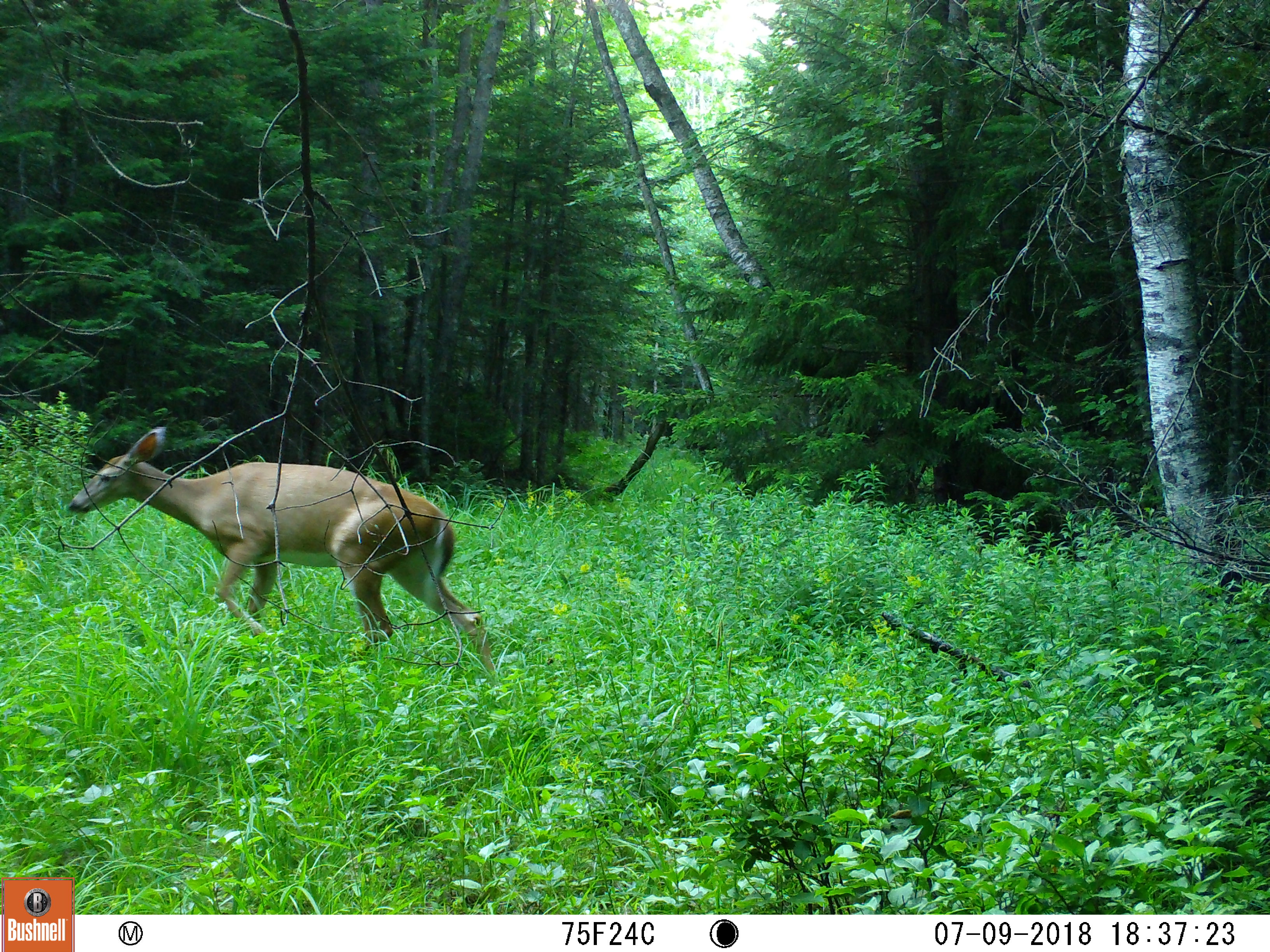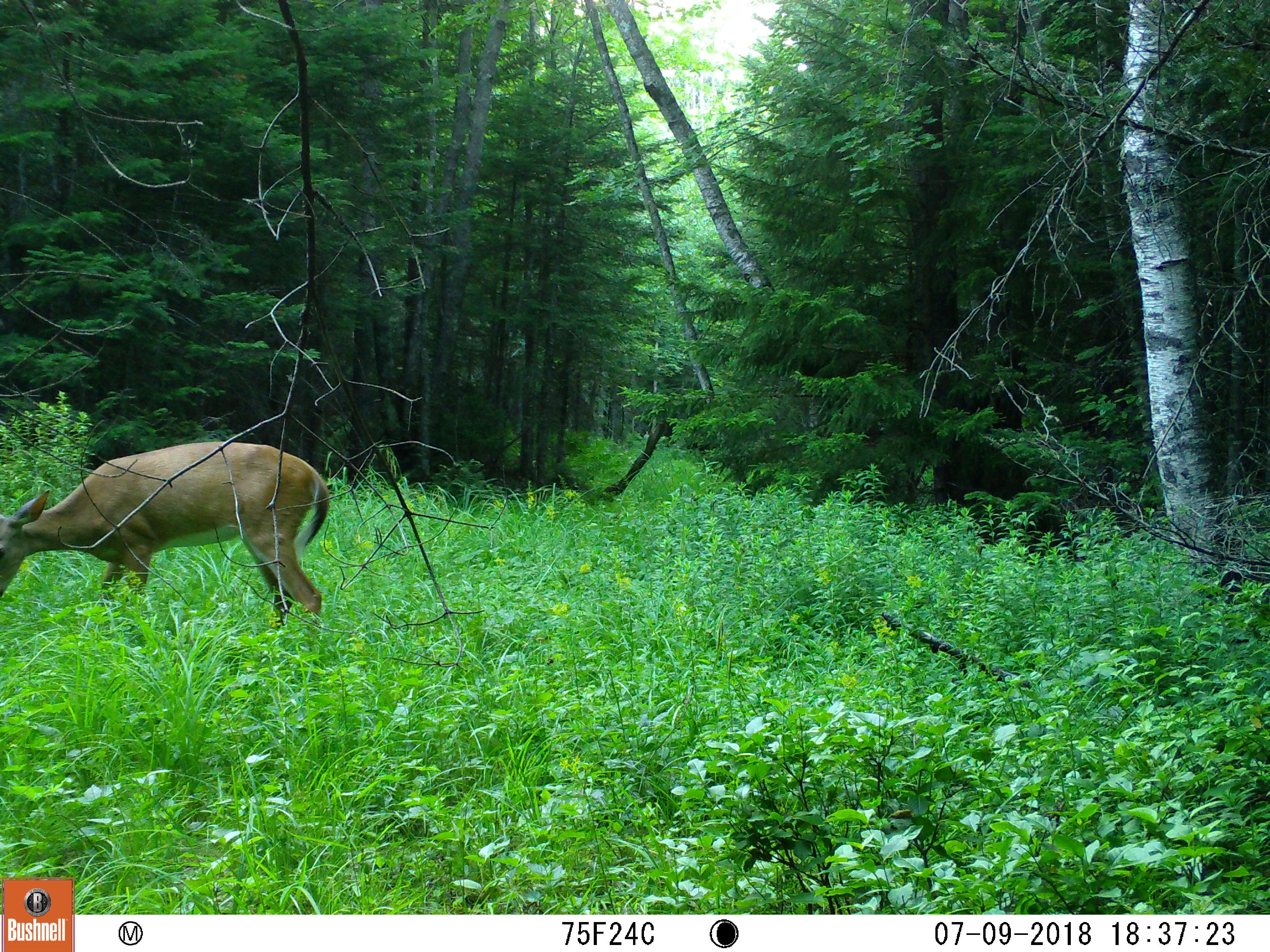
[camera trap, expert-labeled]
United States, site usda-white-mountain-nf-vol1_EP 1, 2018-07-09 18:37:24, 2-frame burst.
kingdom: Animalia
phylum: Chordata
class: Mammalia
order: Artiodactyla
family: Cervidae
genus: Odocoileus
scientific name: Odocoileus virginianus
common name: white-tailed deer